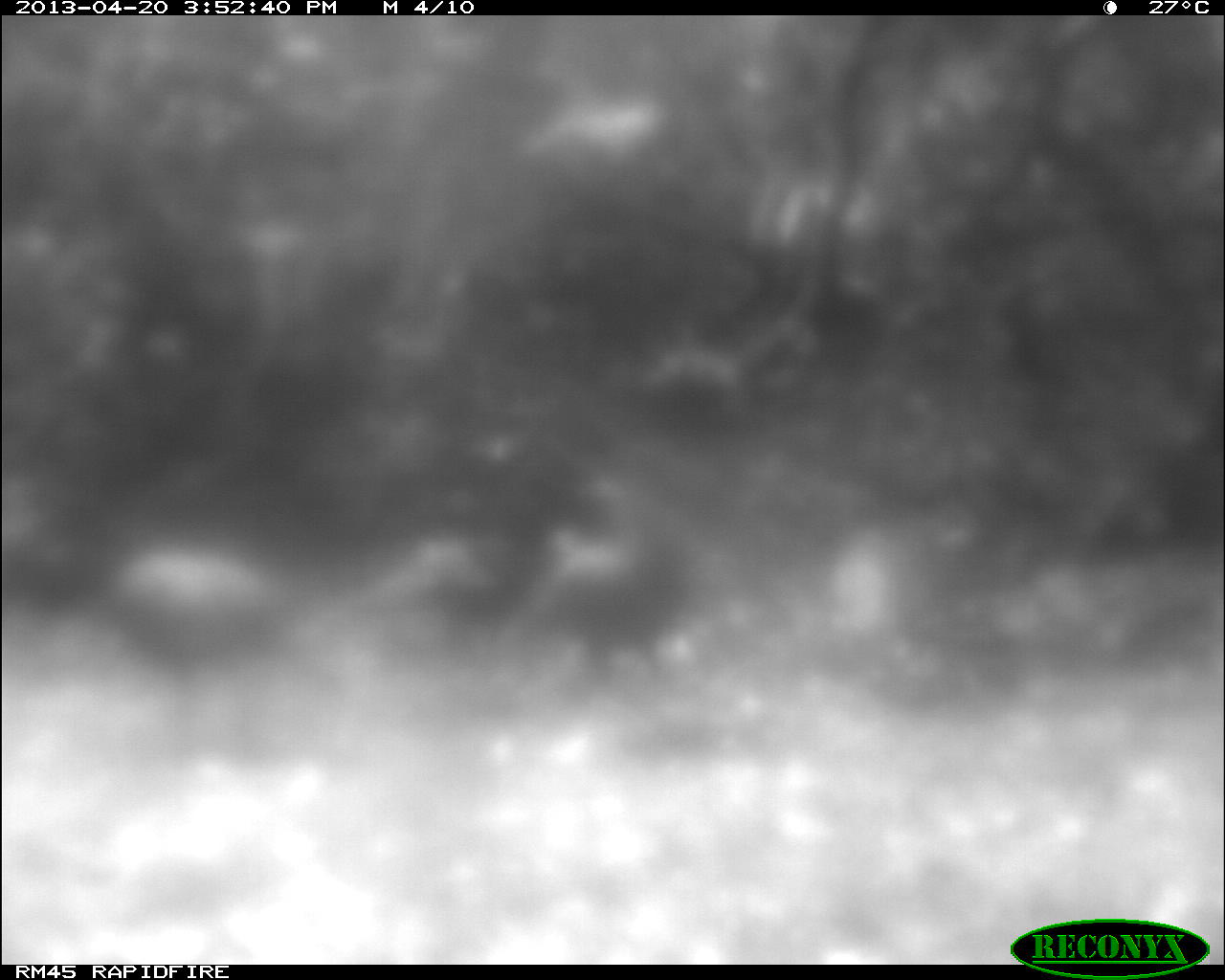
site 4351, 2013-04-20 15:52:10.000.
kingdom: Animalia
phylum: Chordata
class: Aves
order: Galliformes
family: Phasianidae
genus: Meleagris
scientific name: Meleagris ocellata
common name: ocellated turkey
Meleagris ocellata (ocellated turkey), count 4.